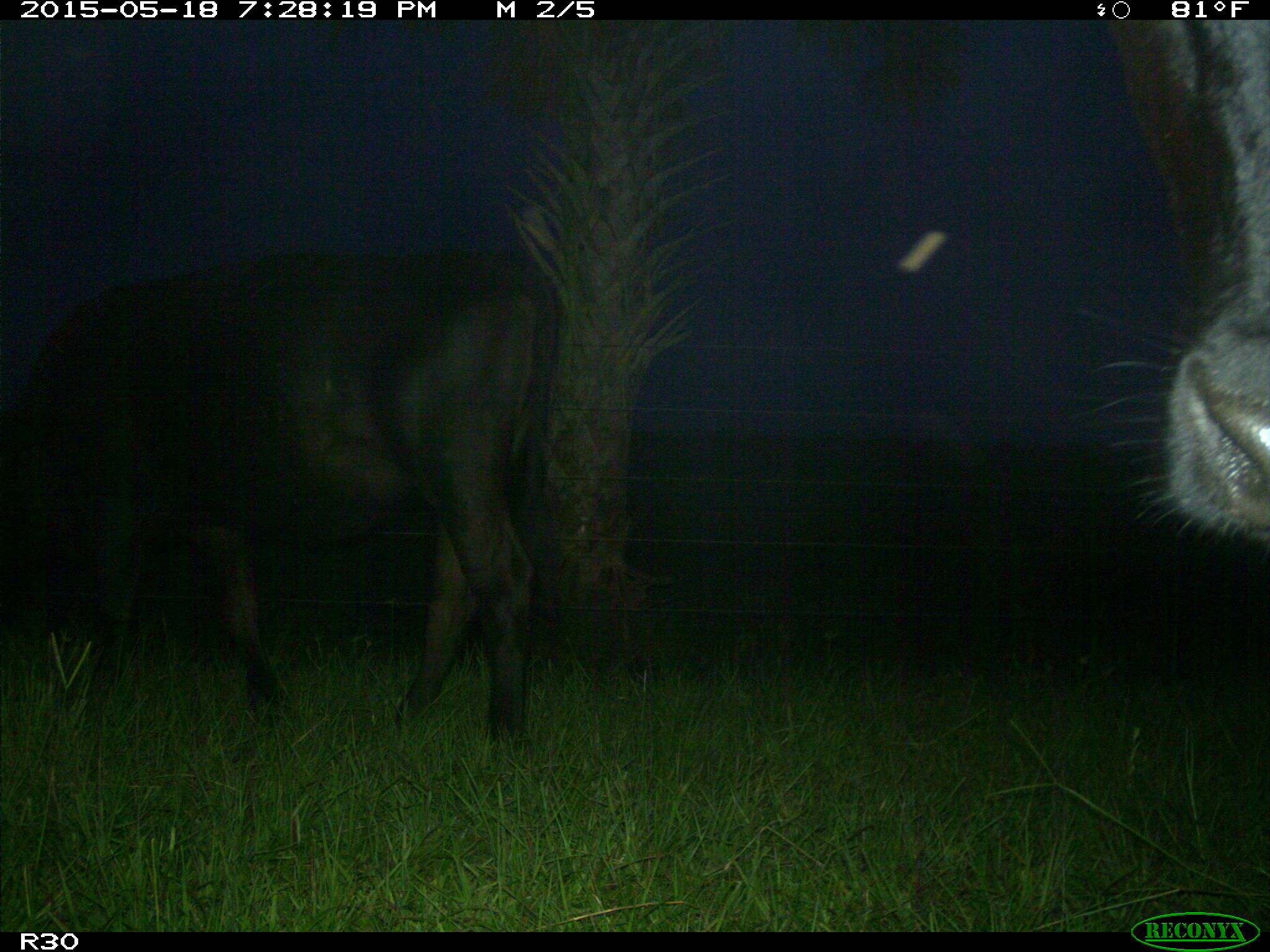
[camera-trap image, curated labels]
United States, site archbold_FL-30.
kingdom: Animalia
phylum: Chordata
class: Mammalia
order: Artiodactyla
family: Bovidae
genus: Bos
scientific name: Bos taurus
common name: domestic cow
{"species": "Bos taurus (domestic cow)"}